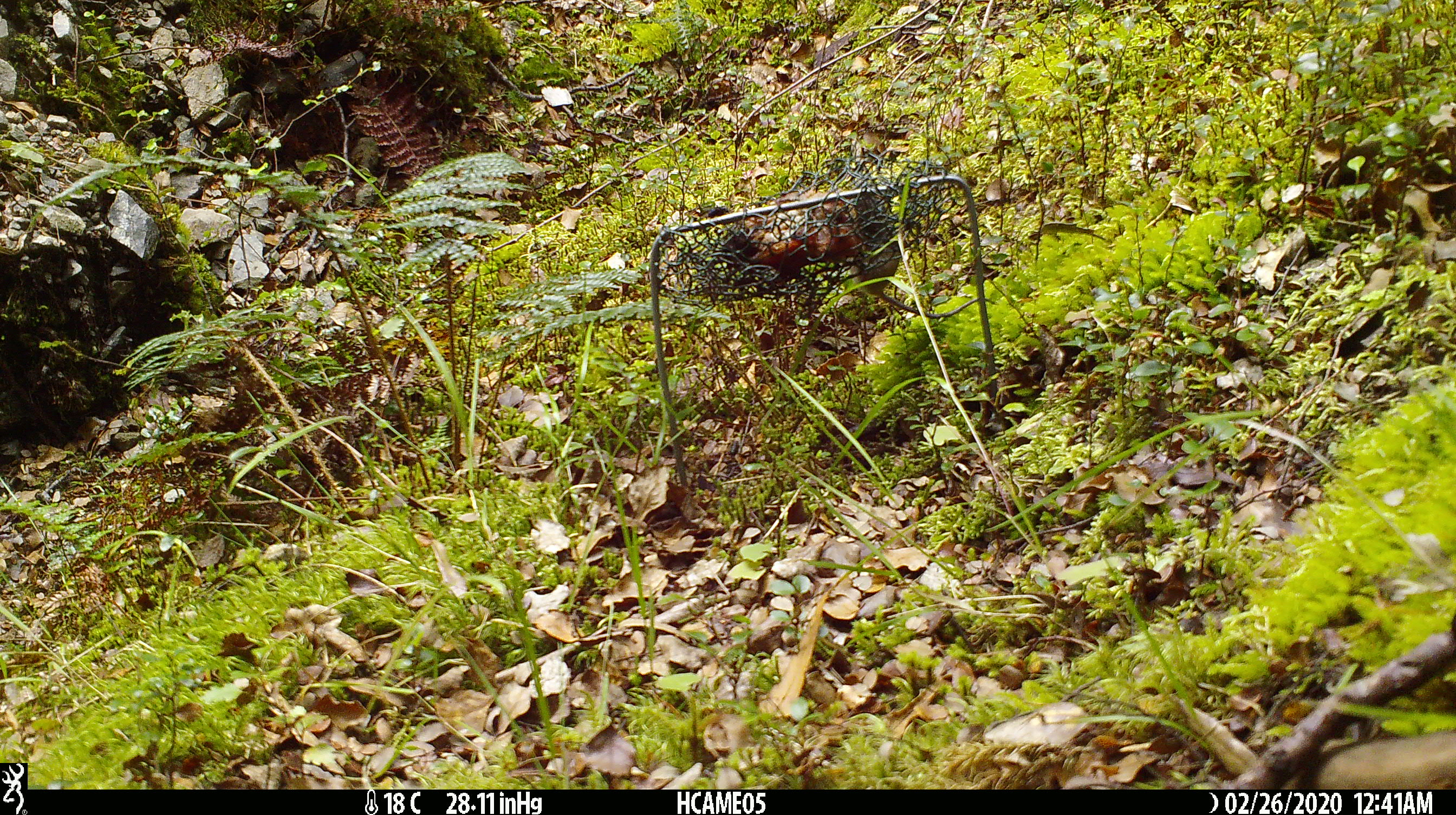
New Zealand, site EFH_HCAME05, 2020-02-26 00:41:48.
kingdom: Animalia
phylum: Chordata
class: Mammalia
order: Rodentia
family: Muridae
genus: Mus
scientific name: Mus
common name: mouse